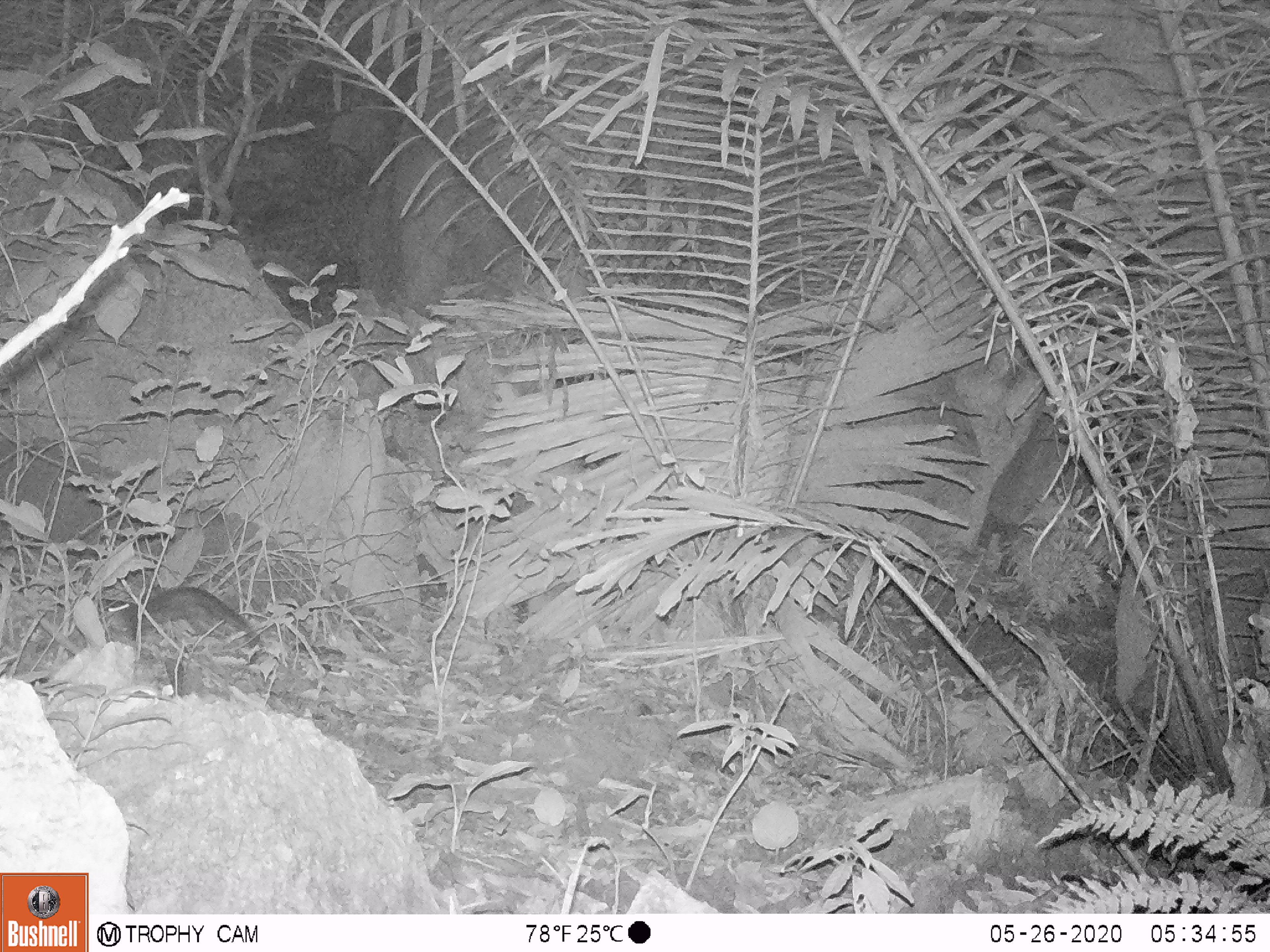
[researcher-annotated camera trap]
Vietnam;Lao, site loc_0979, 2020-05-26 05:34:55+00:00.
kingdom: Animalia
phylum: Chordata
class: Mammalia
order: Rodentia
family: Muridae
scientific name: Muridae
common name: old-world mice and rats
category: unidentified murid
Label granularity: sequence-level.